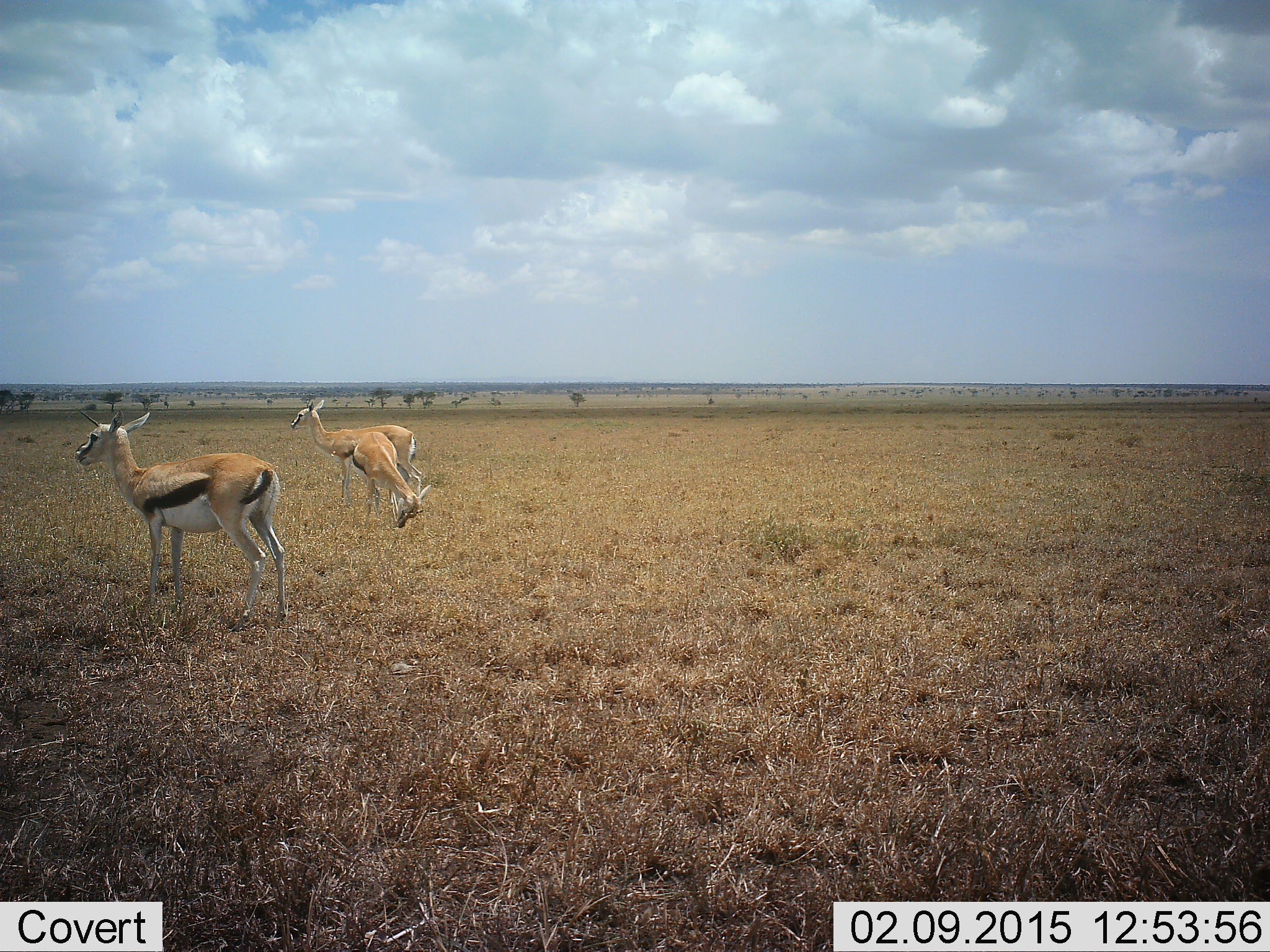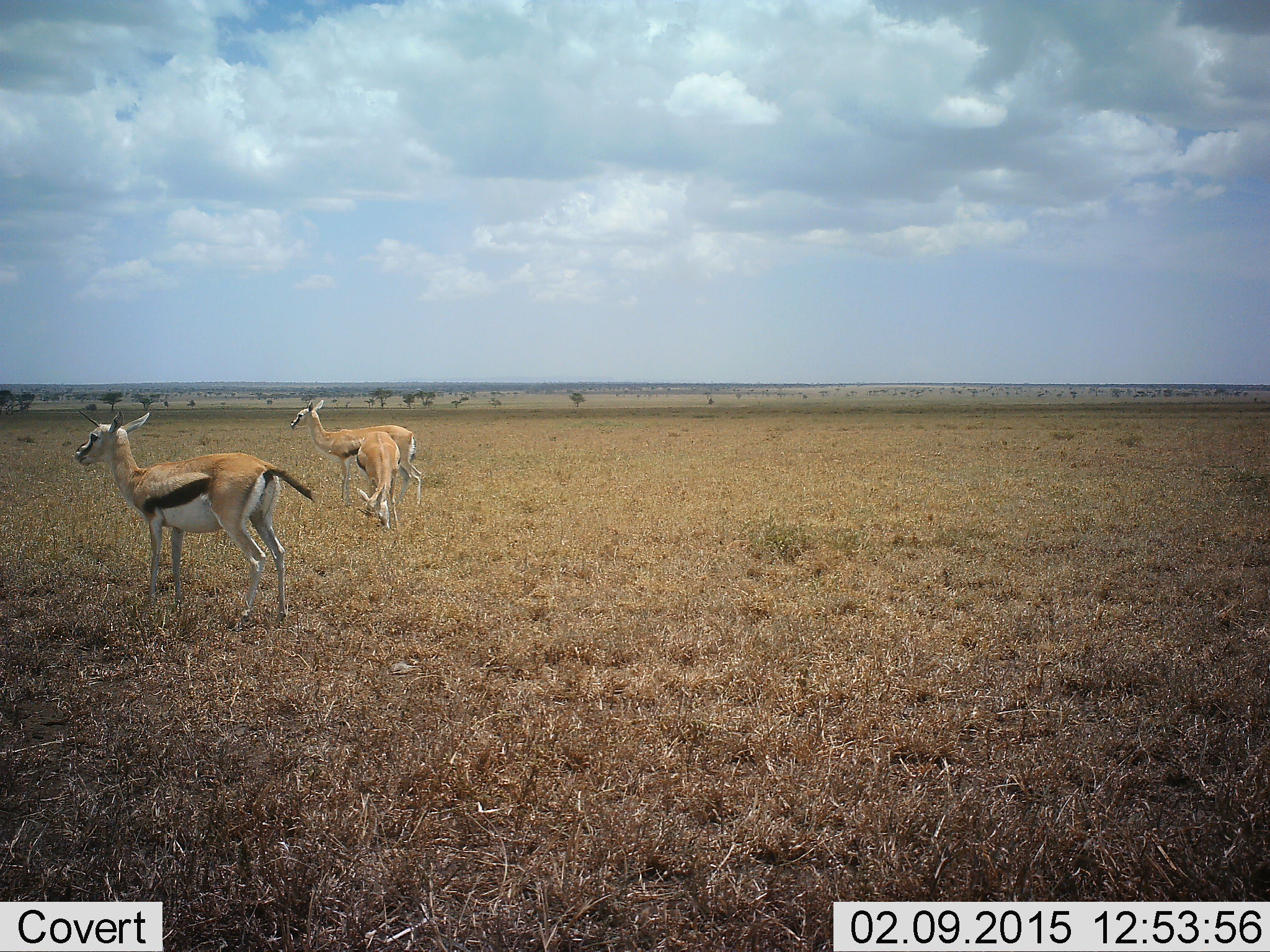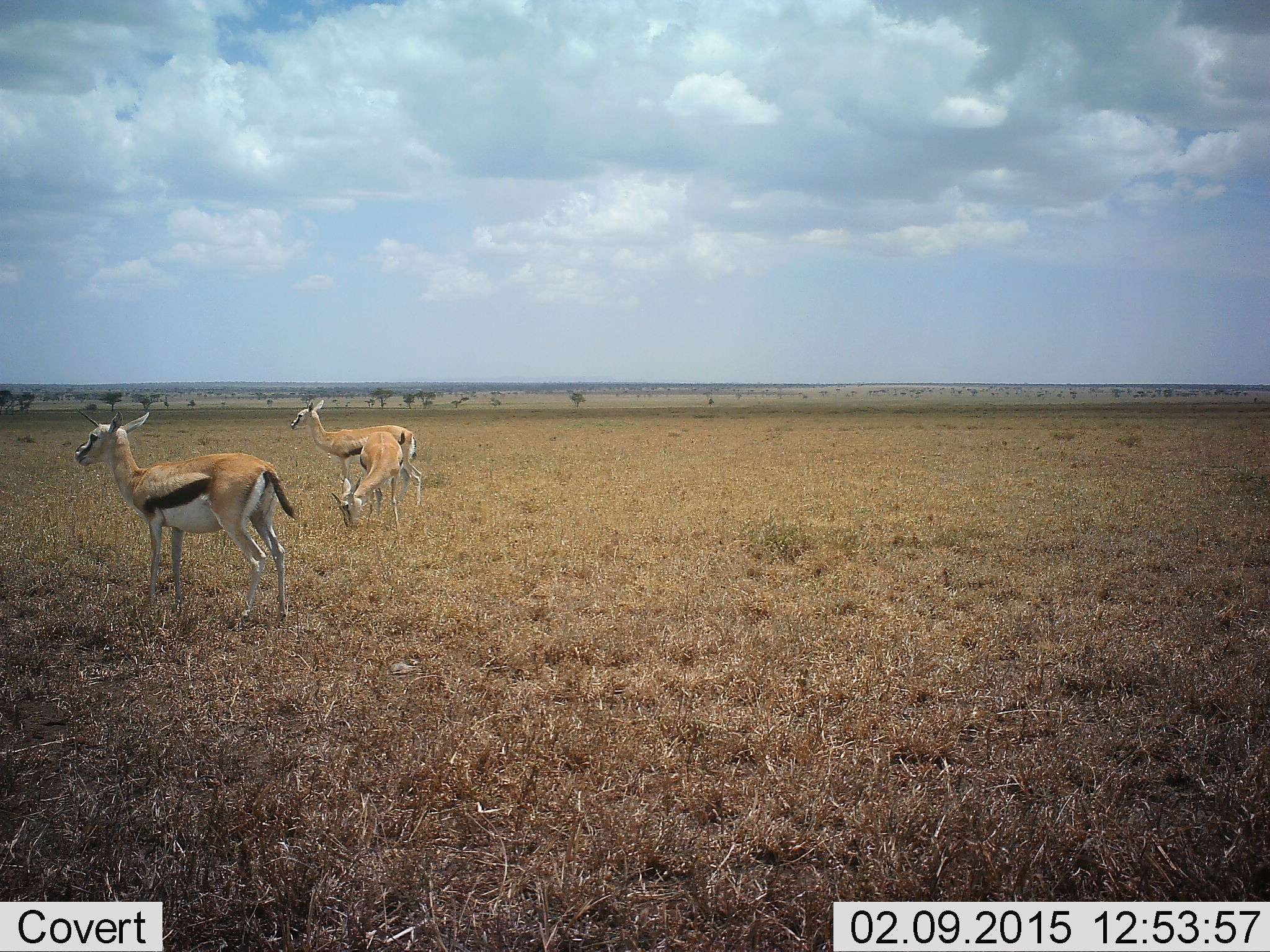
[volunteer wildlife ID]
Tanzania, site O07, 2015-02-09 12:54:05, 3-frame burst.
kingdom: Animalia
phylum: Chordata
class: Mammalia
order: Artiodactyla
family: Bovidae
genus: Eudorcas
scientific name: Eudorcas thomsonii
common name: thomson's gazelle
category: gazellethomsons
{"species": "gazellethomsons (thomson's gazelle) (Eudorcas thomsonii)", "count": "3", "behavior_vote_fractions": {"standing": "90%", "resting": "0%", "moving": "20%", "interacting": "0%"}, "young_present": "0%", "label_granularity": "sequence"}